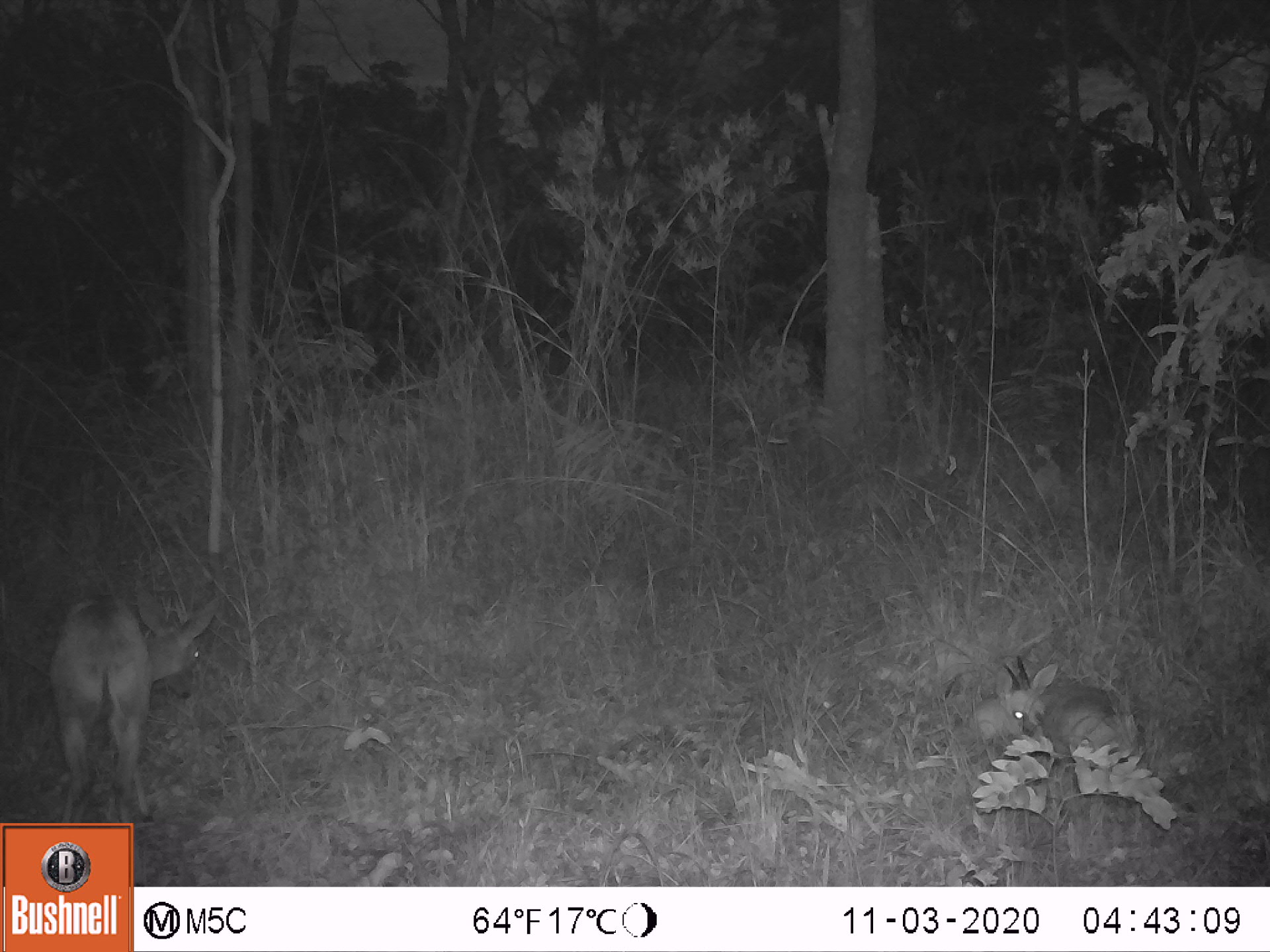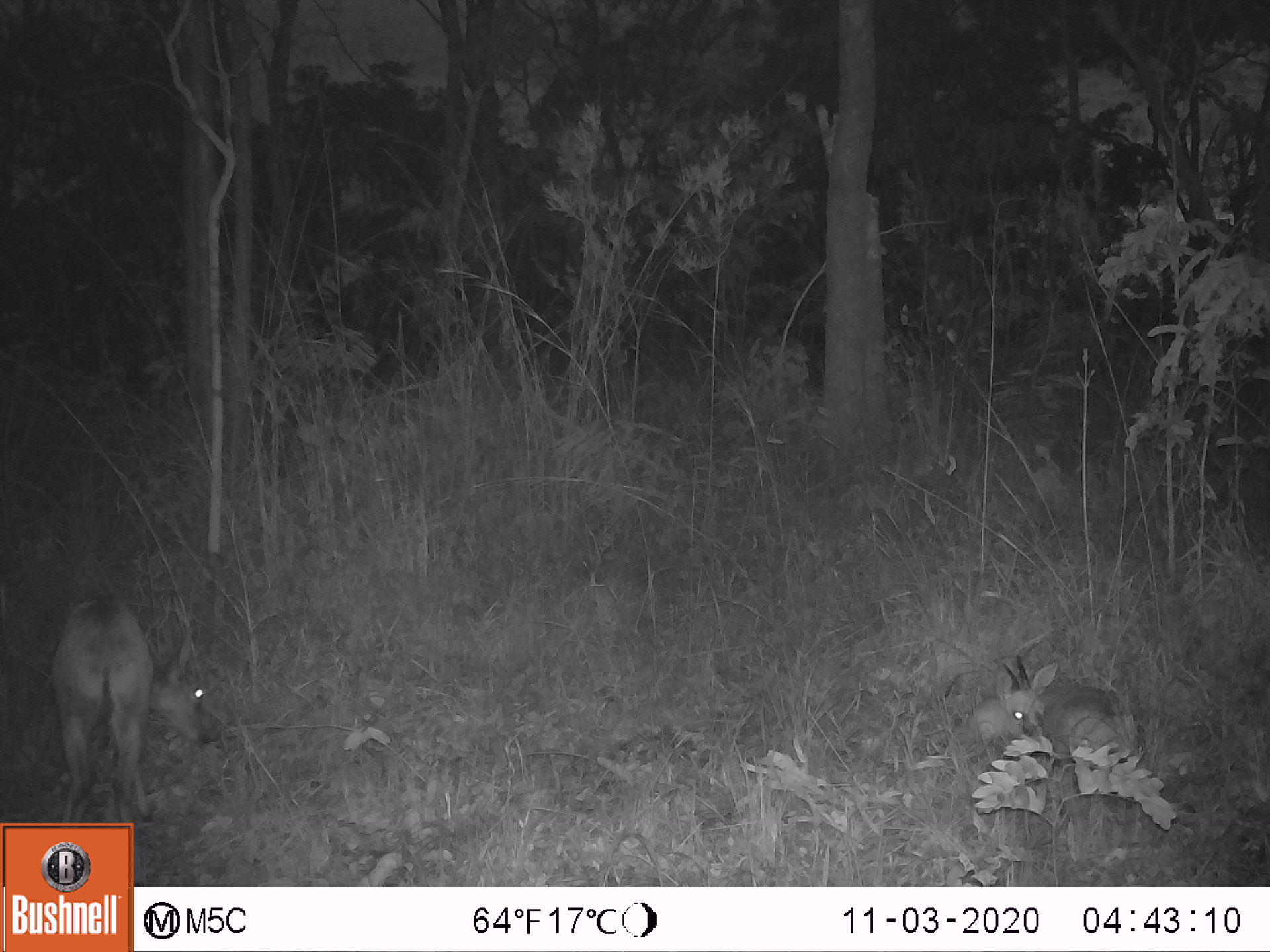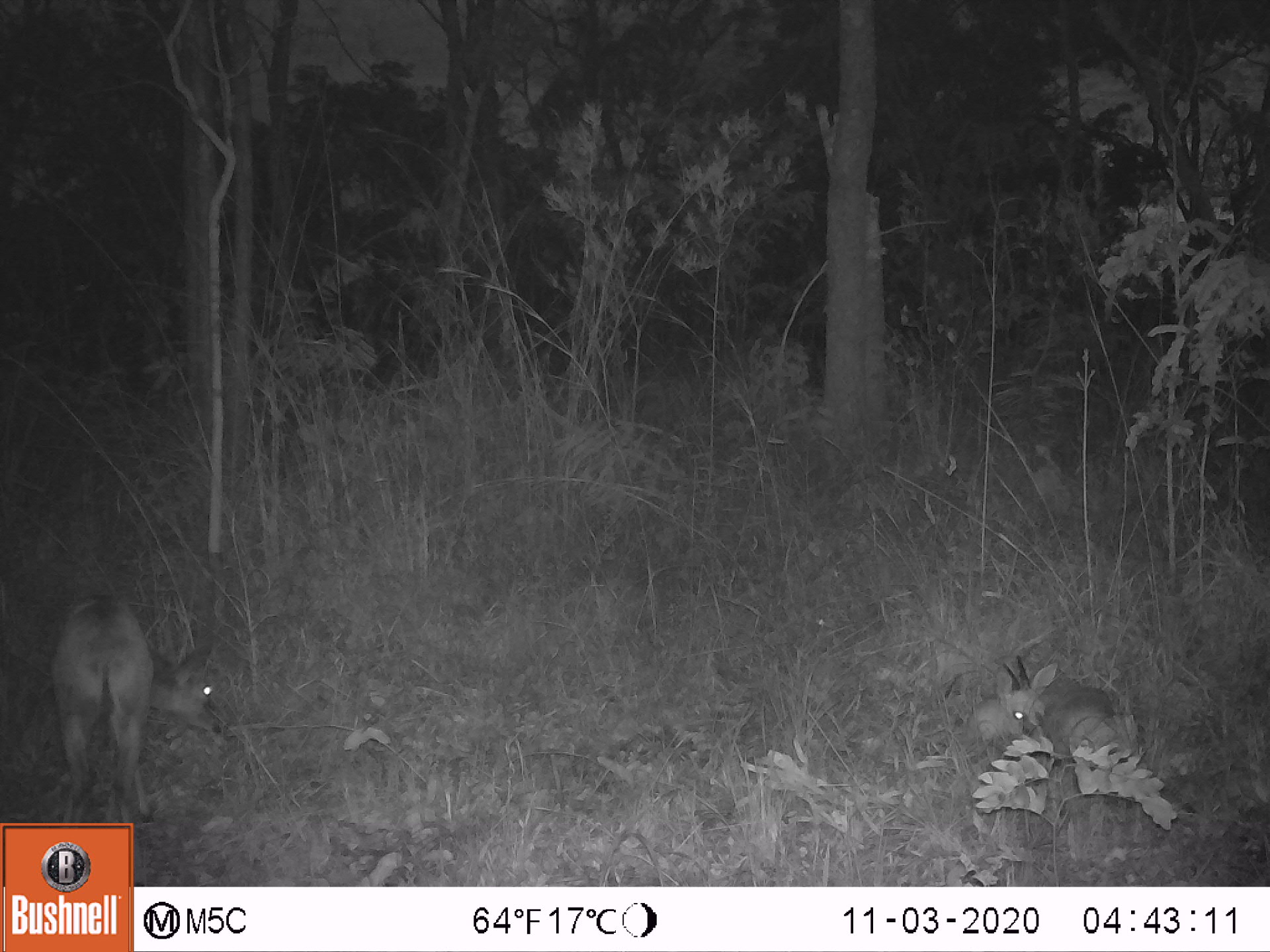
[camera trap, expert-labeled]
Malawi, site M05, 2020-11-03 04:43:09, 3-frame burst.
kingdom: Animalia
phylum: Chordata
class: Mammalia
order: Artiodactyla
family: Bovidae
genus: Sylvicapra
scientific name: Sylvicapra grimmia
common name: common duiker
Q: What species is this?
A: Common duiker (Sylvicapra grimmia).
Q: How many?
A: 2.